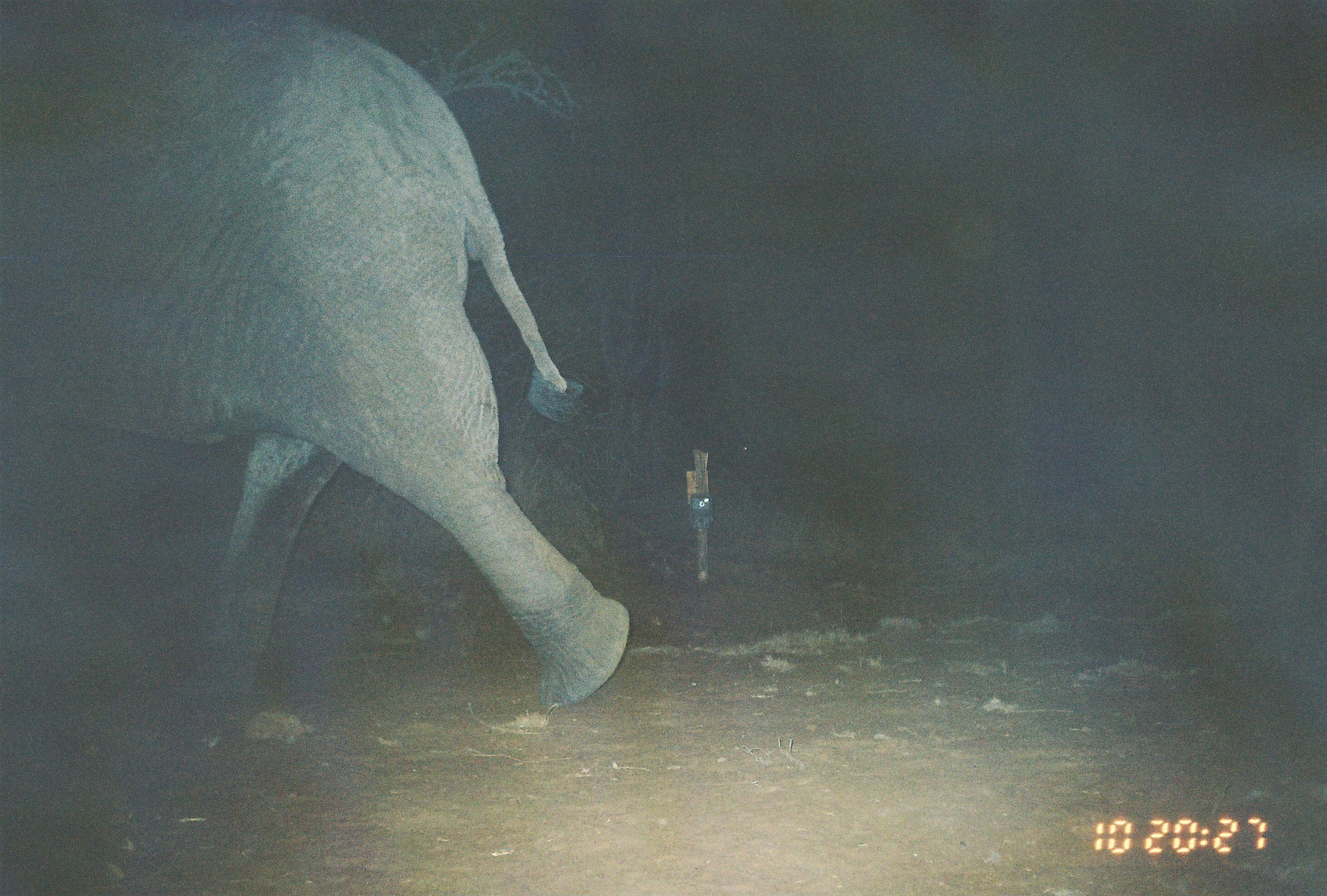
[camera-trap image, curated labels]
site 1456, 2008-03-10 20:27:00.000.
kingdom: Animalia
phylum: Chordata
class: Mammalia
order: Proboscidea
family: Elephantidae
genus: Loxodonta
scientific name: Loxodonta africana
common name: african bush elephant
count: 1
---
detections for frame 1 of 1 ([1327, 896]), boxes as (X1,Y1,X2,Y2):
loxodonta africana: (1,0,633,709)